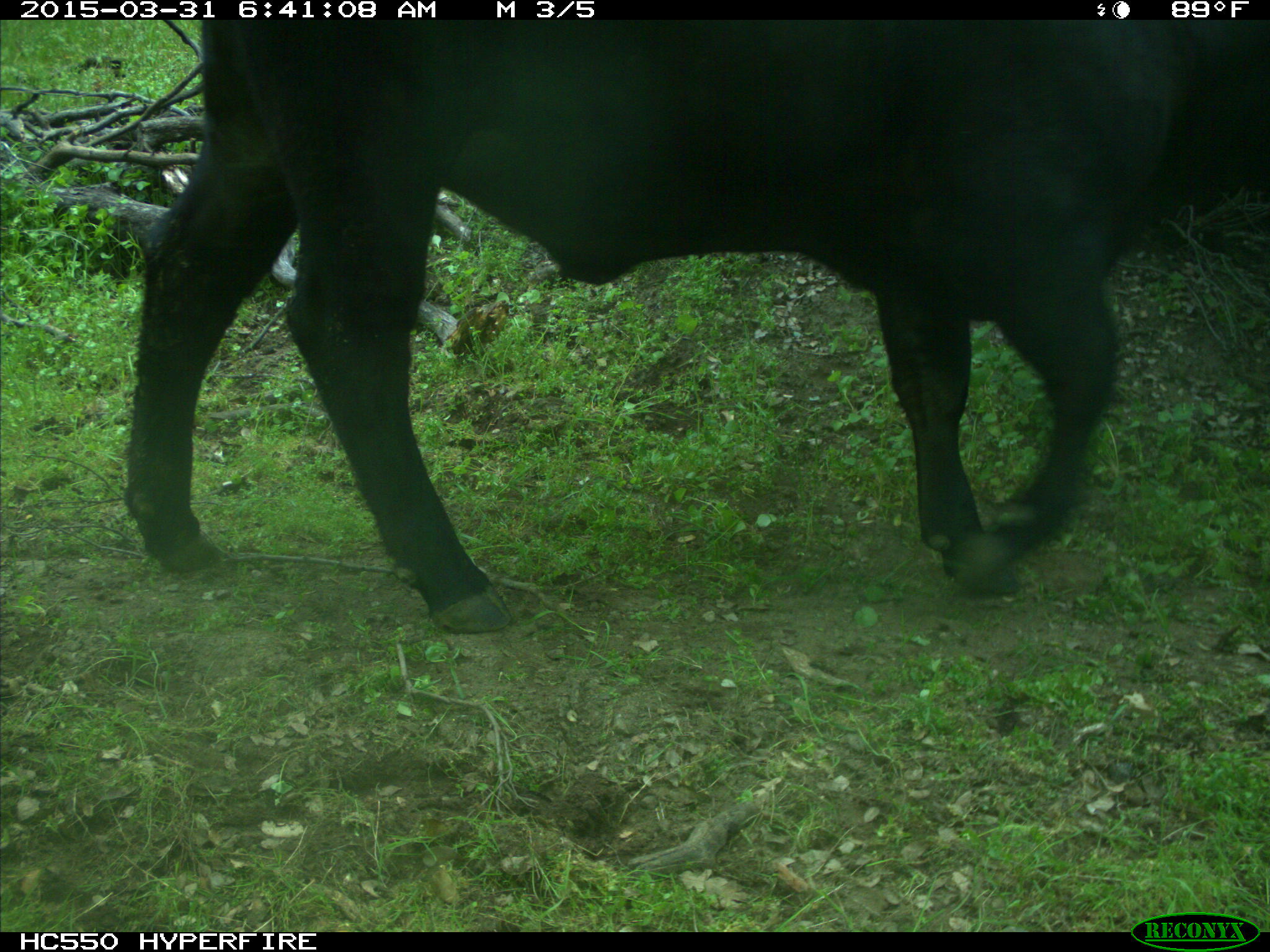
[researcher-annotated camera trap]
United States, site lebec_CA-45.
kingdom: Animalia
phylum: Chordata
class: Mammalia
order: Artiodactyla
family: Bovidae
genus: Bos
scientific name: Bos taurus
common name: domestic cow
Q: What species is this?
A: Bos taurus (domestic cow).